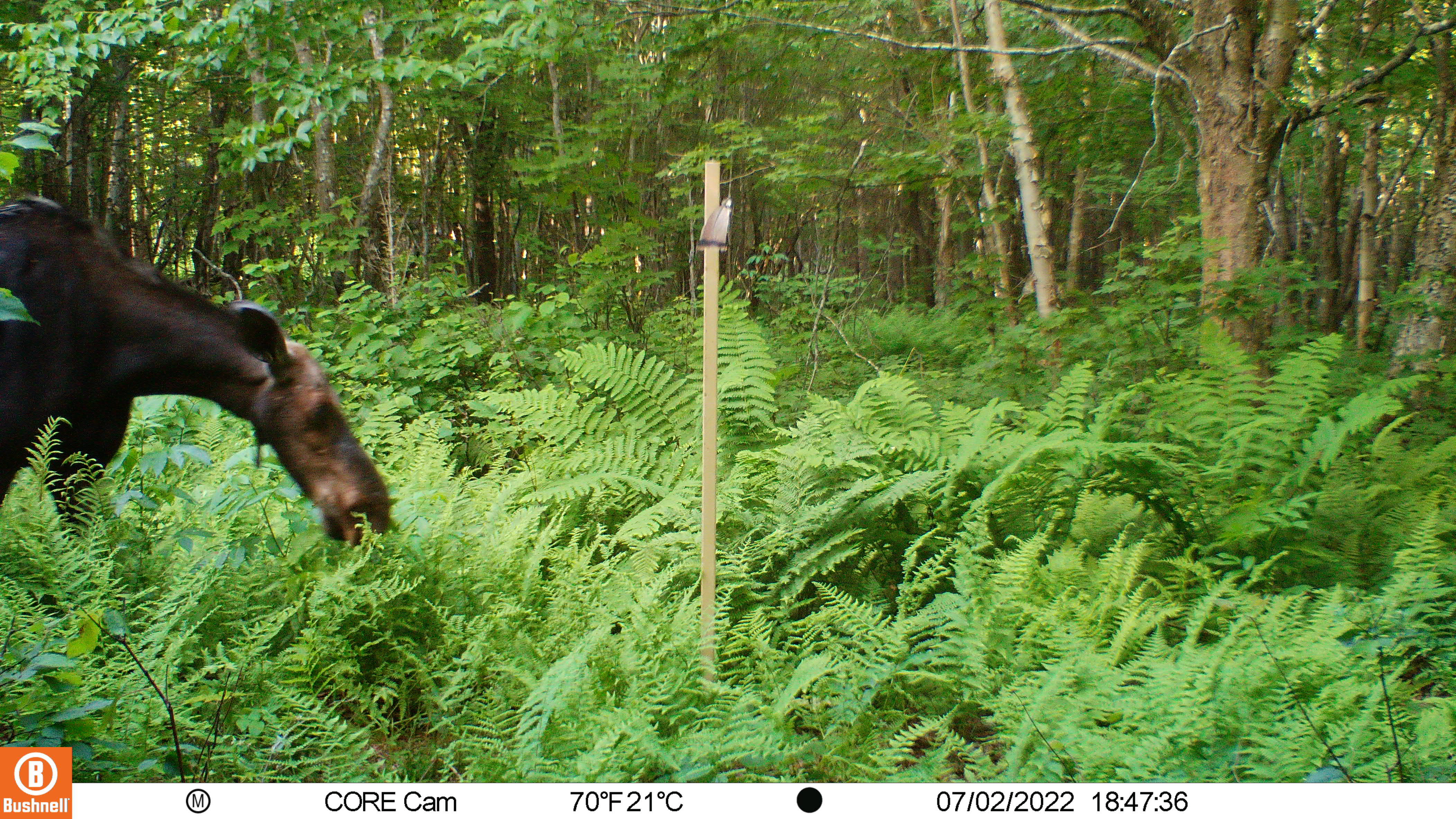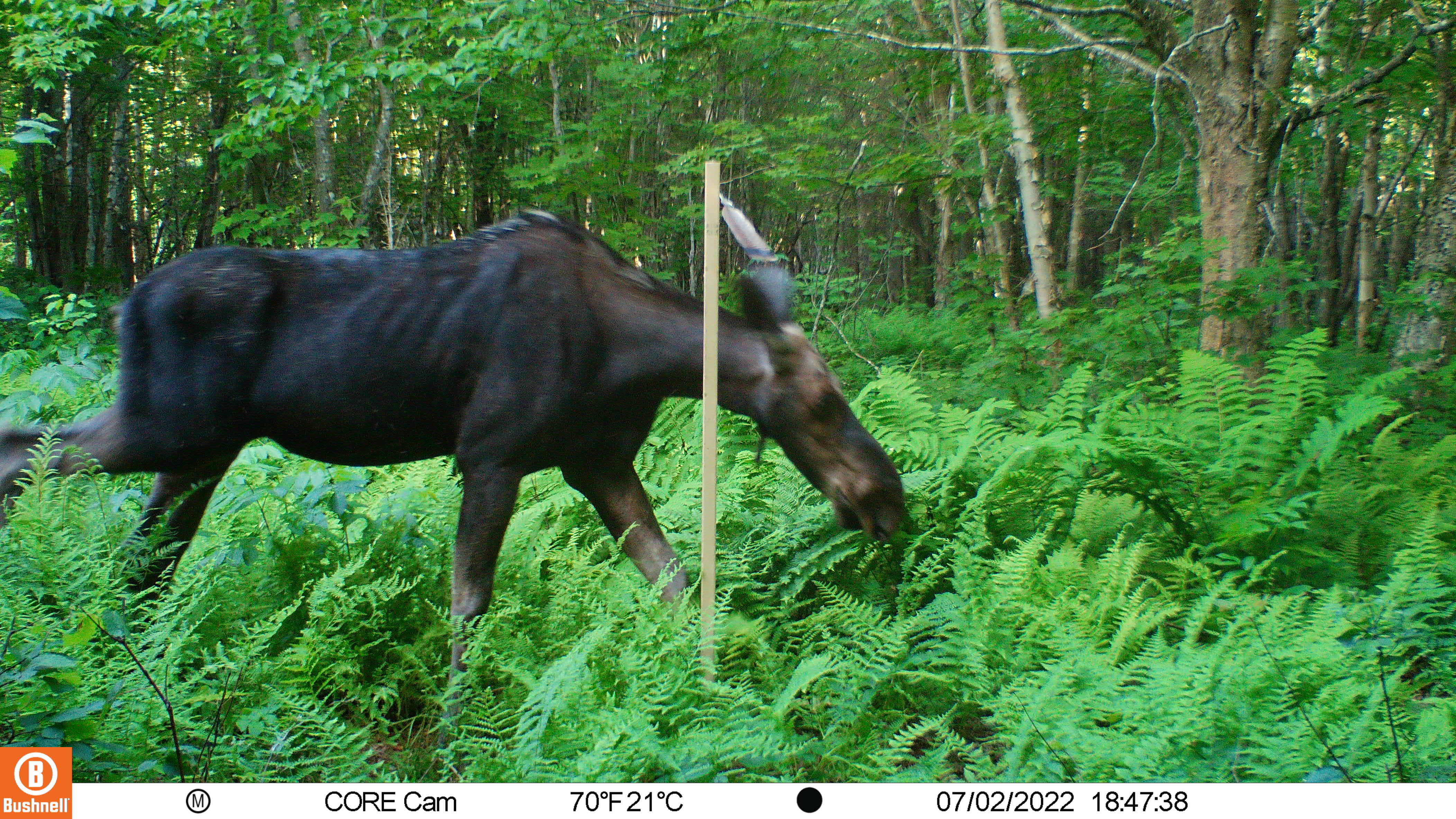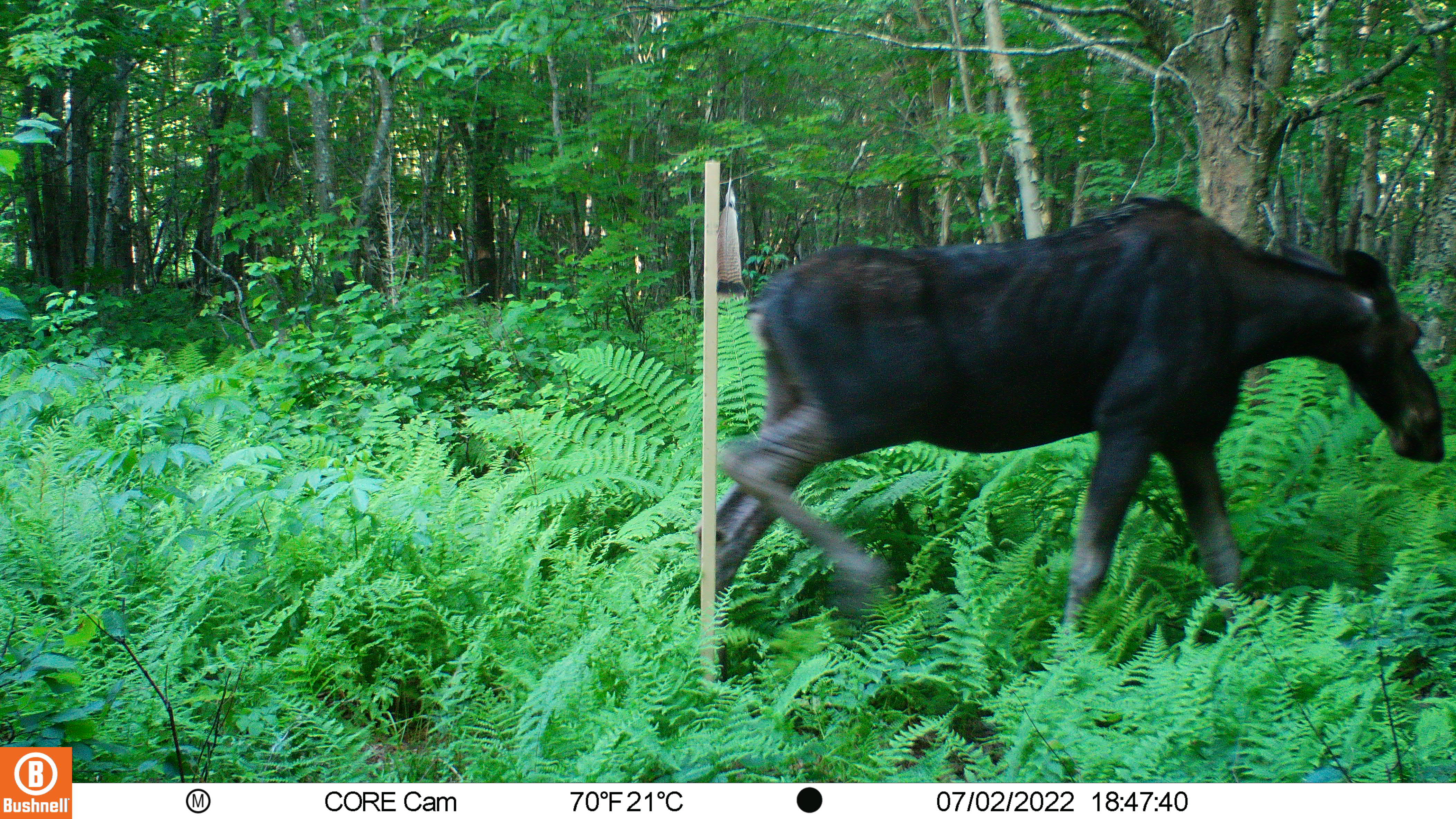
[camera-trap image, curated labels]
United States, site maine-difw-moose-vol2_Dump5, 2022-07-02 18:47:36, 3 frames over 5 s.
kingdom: Animalia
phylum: Chordata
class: Mammalia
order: Artiodactyla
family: Cervidae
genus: Alces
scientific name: Alces alces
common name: moose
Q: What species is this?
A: Moose (Alces alces).